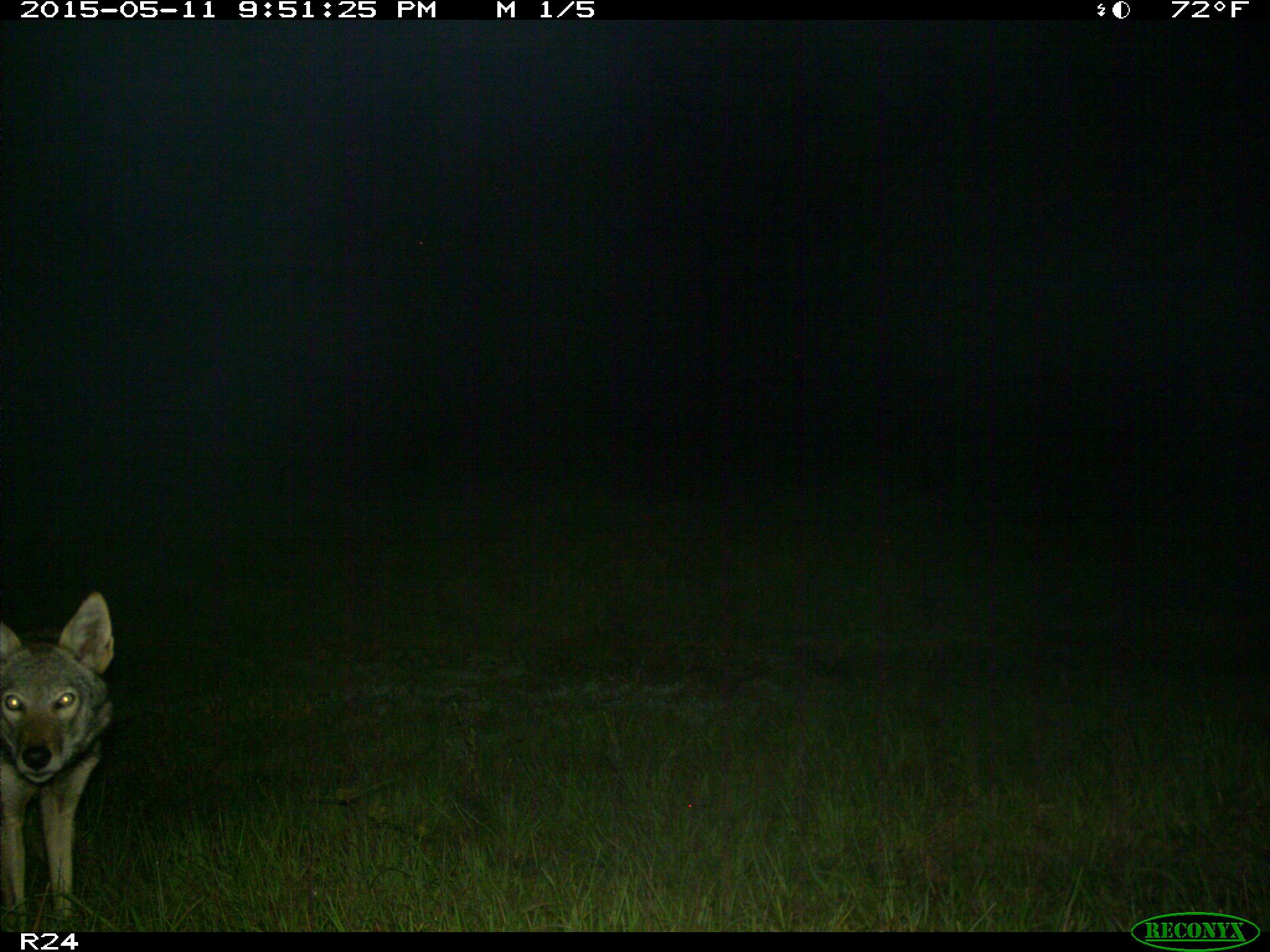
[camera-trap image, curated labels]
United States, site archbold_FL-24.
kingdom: Animalia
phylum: Chordata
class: Mammalia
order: Carnivora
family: Canidae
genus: Canis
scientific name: Canis latrans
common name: coyote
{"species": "Canis latrans (coyote)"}